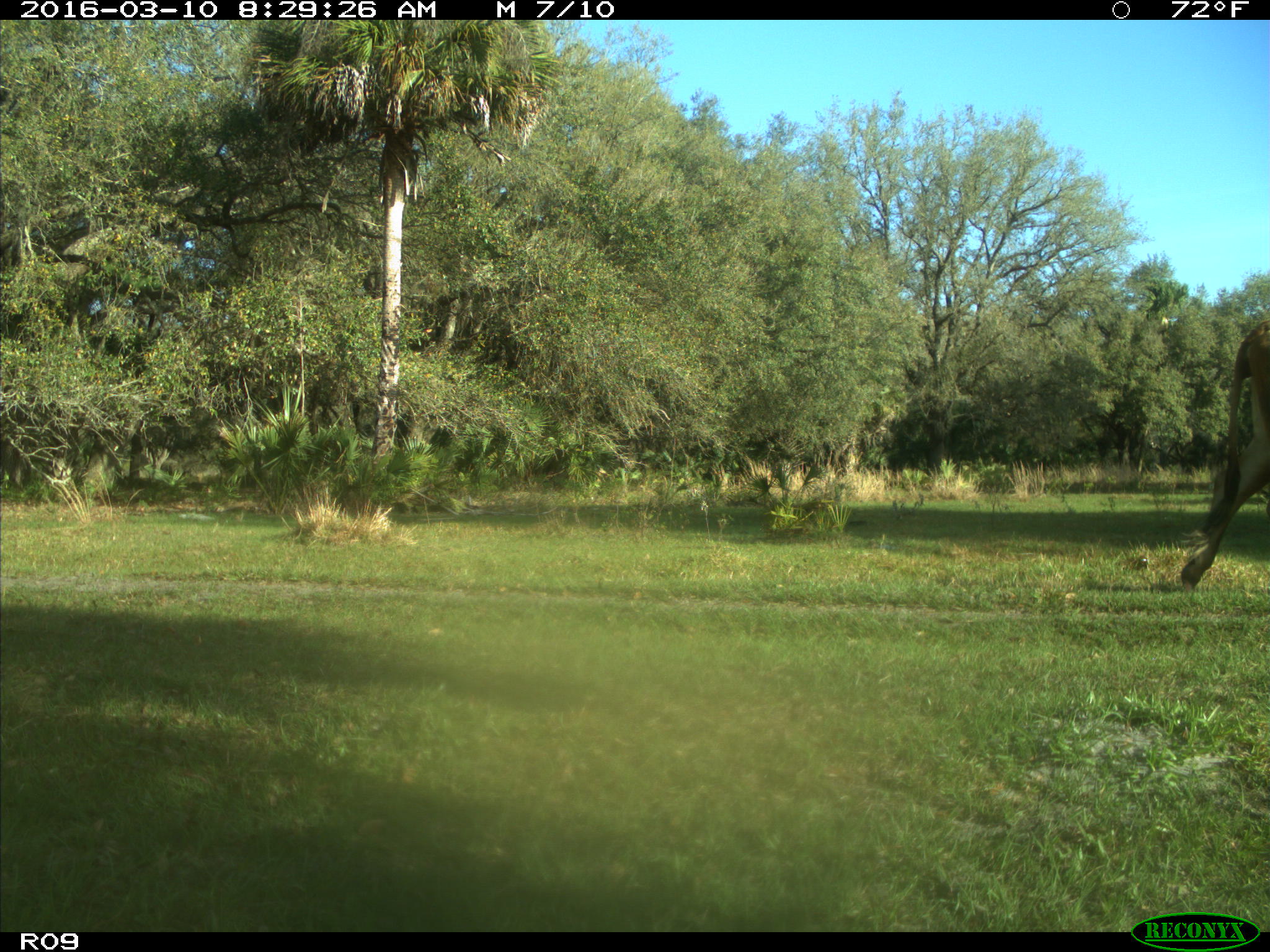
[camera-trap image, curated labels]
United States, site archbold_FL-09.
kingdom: Animalia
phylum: Chordata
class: Mammalia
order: Artiodactyla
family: Bovidae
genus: Bos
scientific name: Bos taurus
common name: domestic cow